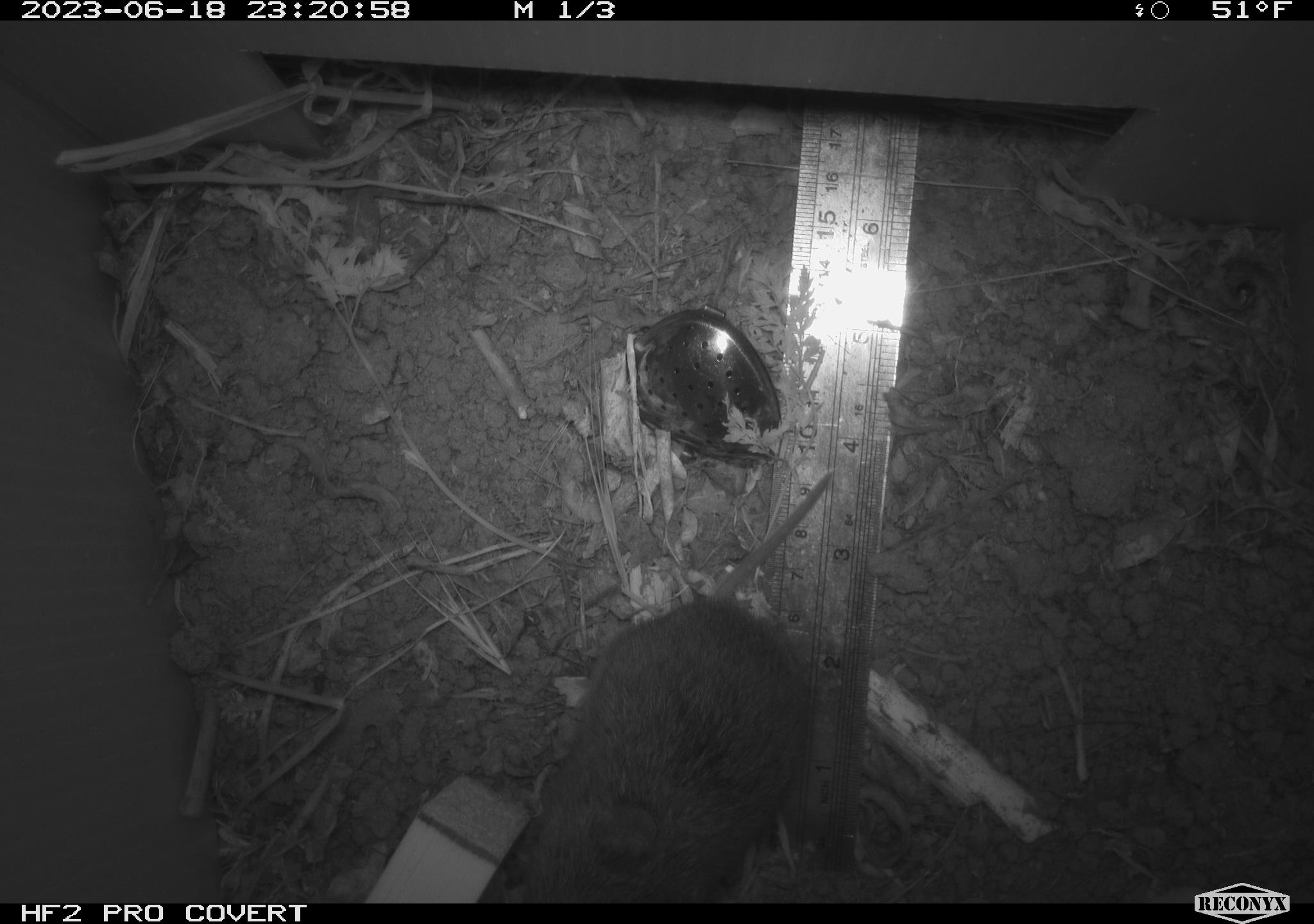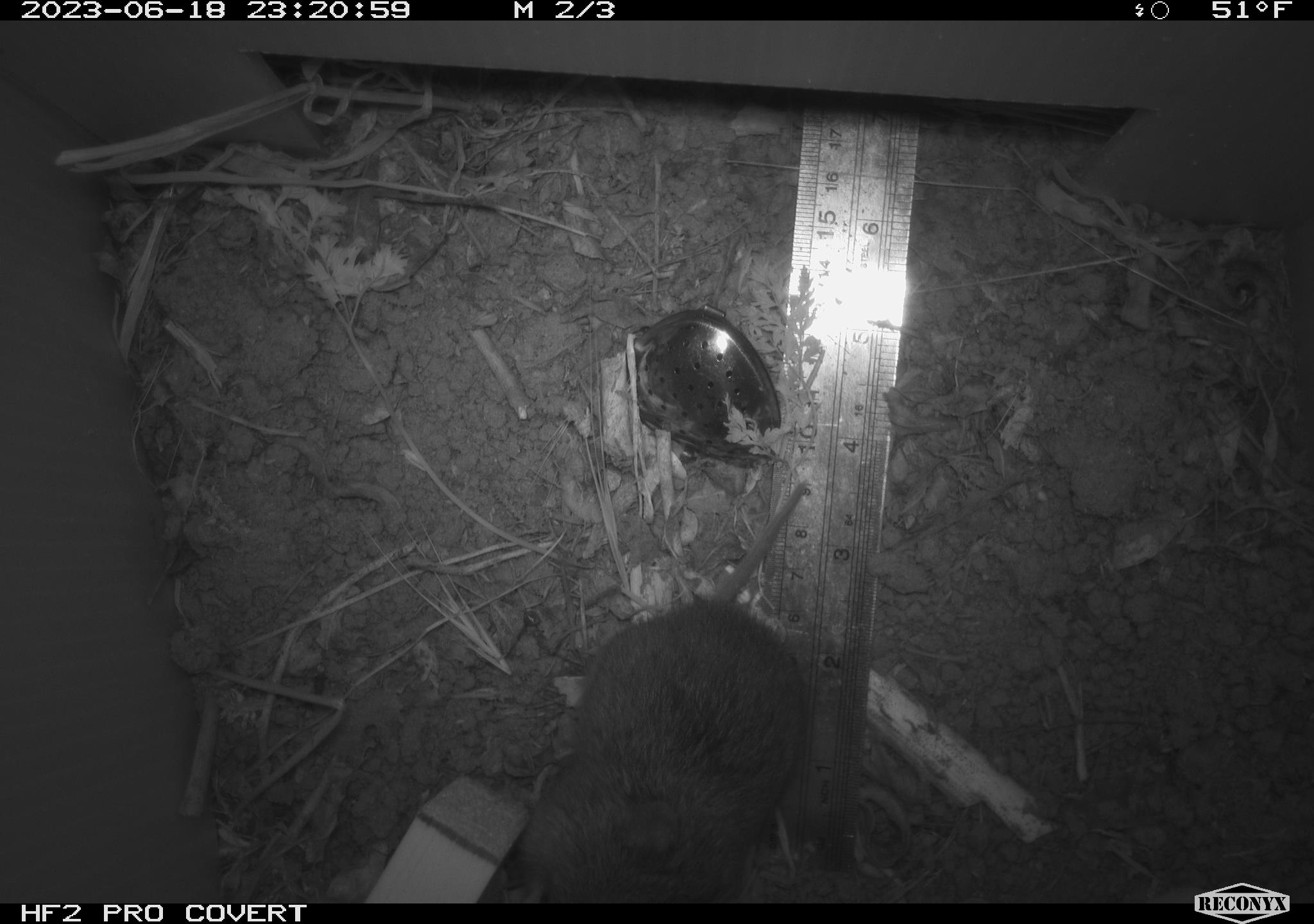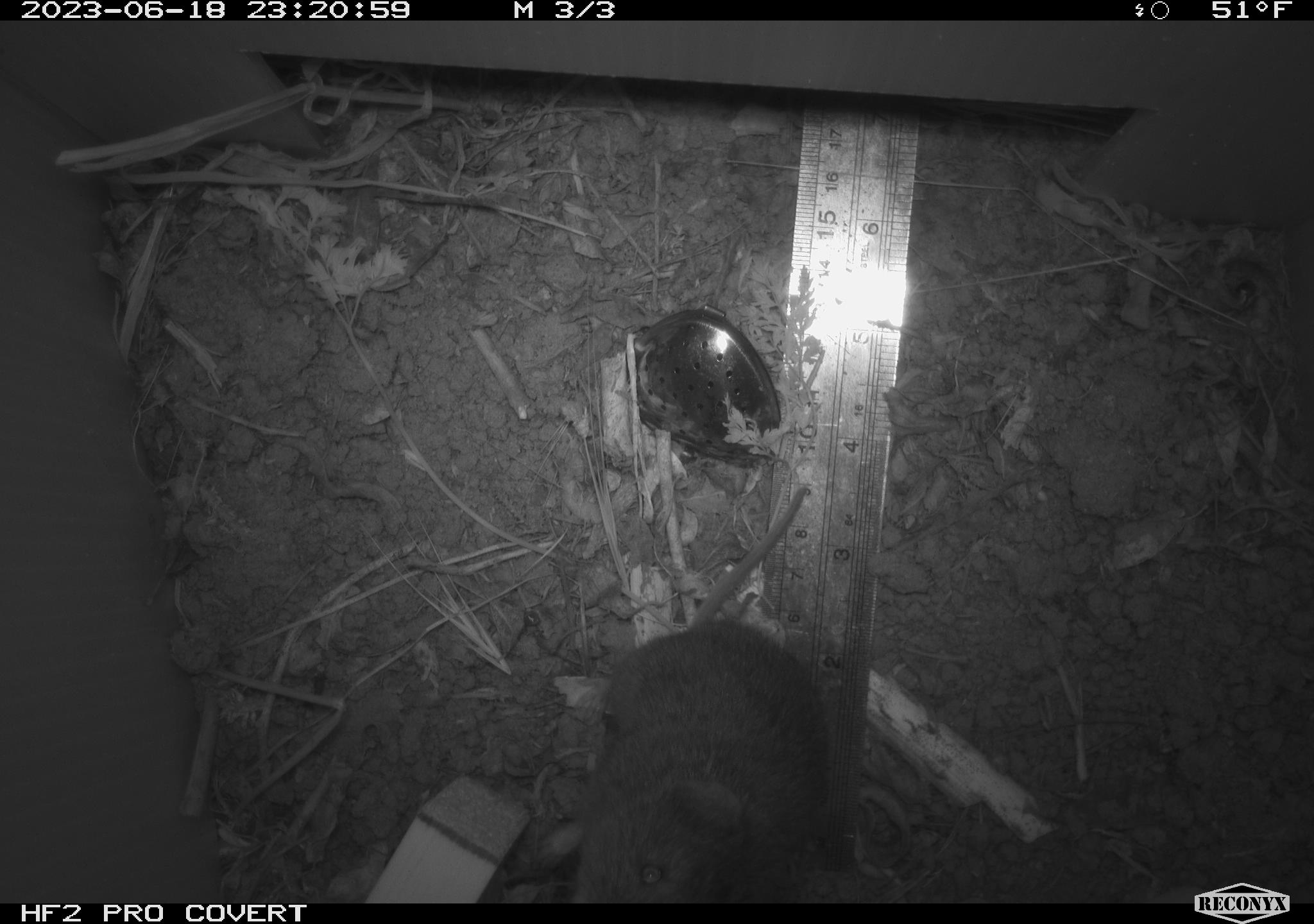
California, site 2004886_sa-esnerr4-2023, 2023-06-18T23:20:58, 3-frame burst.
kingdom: Animalia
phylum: Chordata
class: Mammalia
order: Rodentia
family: Cricetidae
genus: Microtus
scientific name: Microtus californicus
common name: california vole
California vole (Microtus californicus).